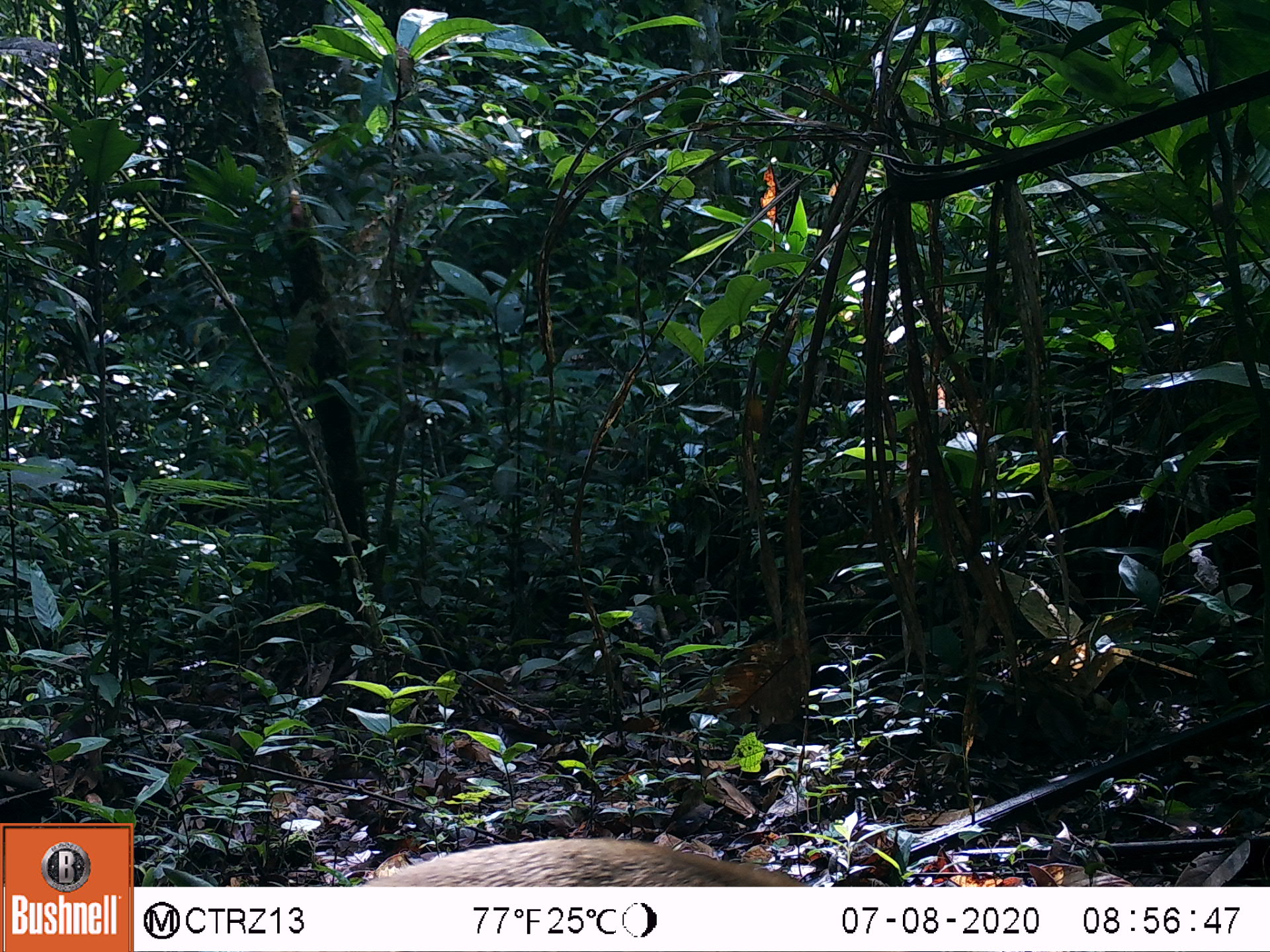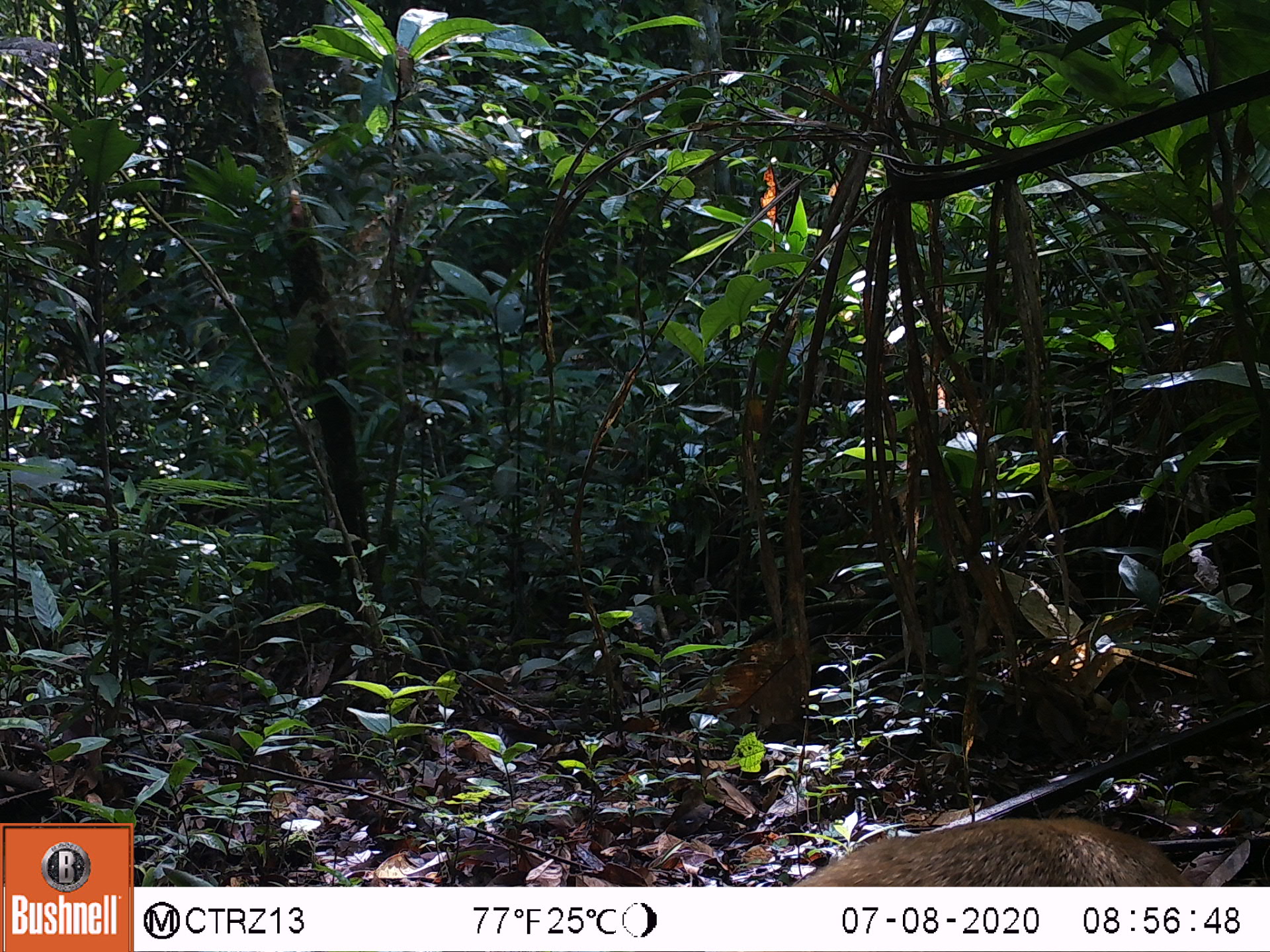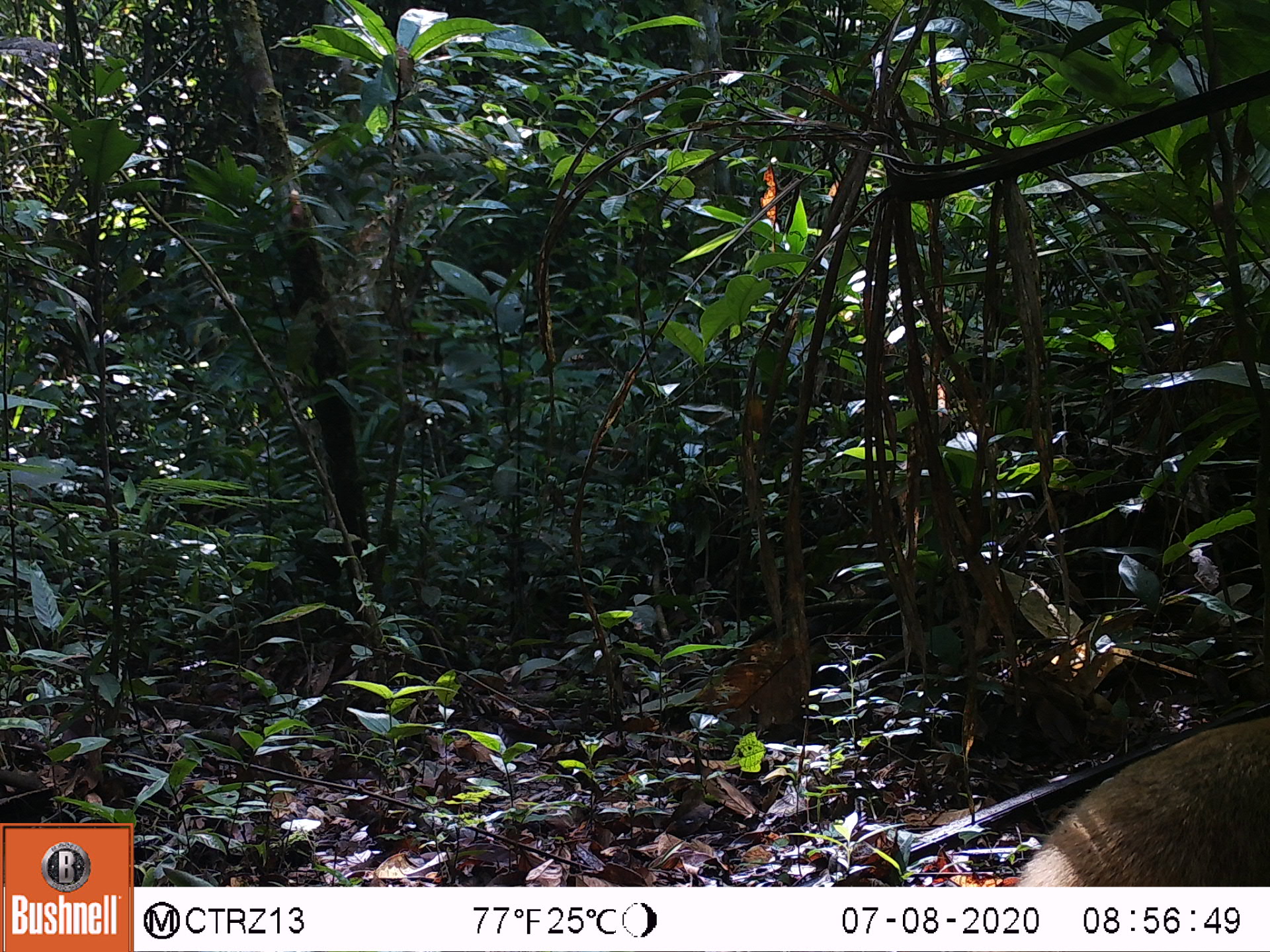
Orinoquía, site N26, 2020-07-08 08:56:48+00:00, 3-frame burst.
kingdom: Animalia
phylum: Chordata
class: Mammalia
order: Pilosa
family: Myrmecophagidae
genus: Tamandua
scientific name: Tamandua tetradactyla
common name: southern tamandua